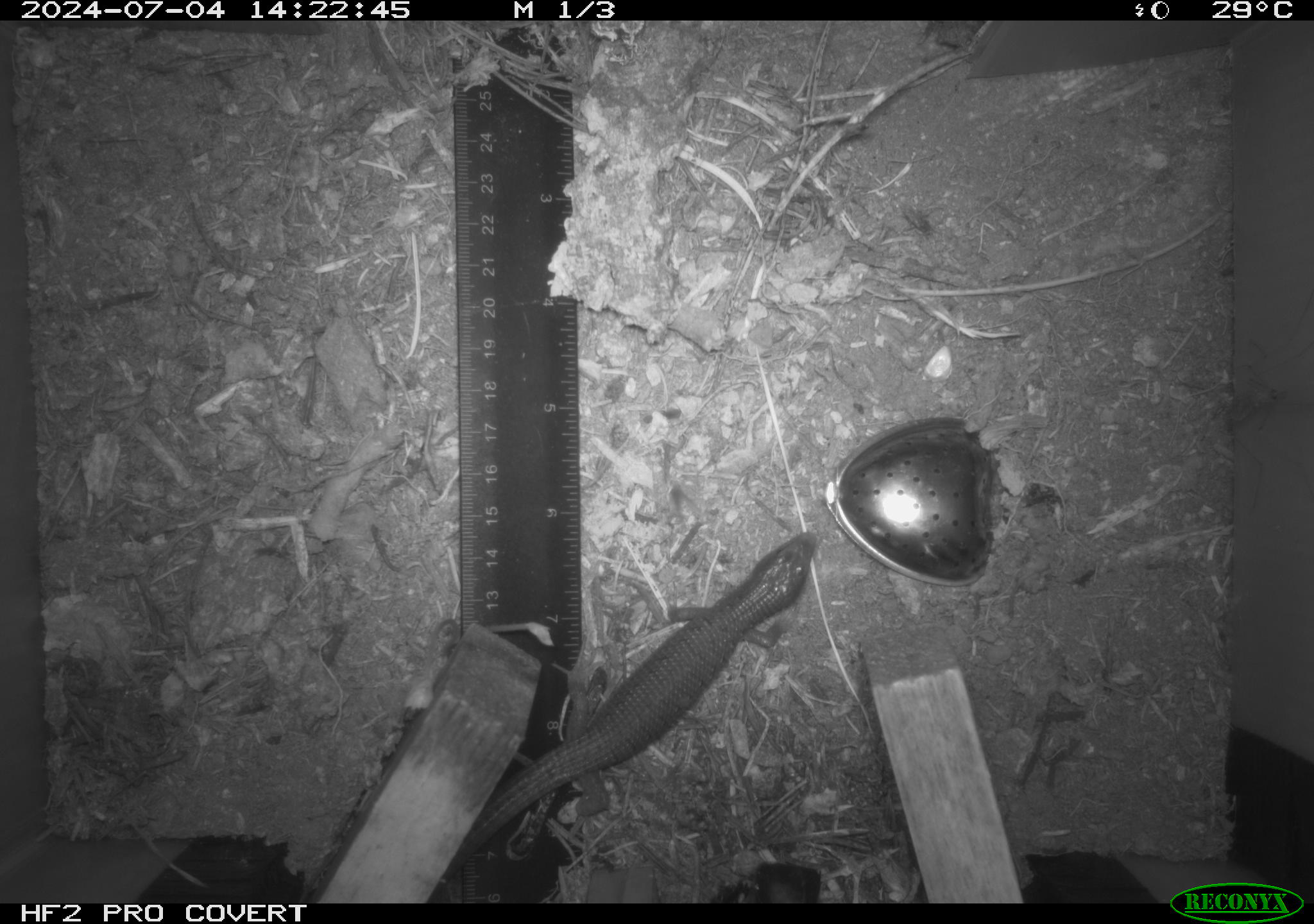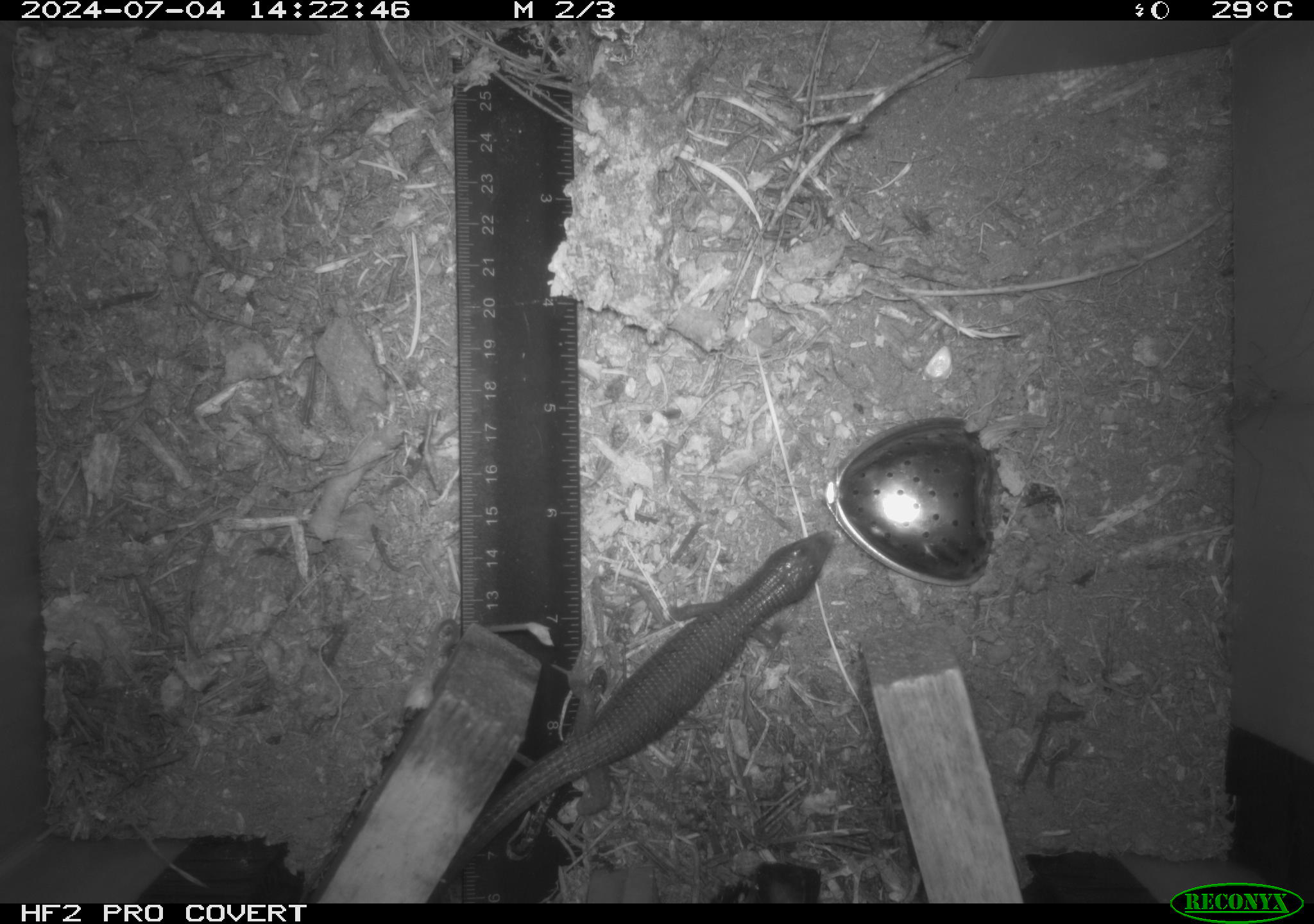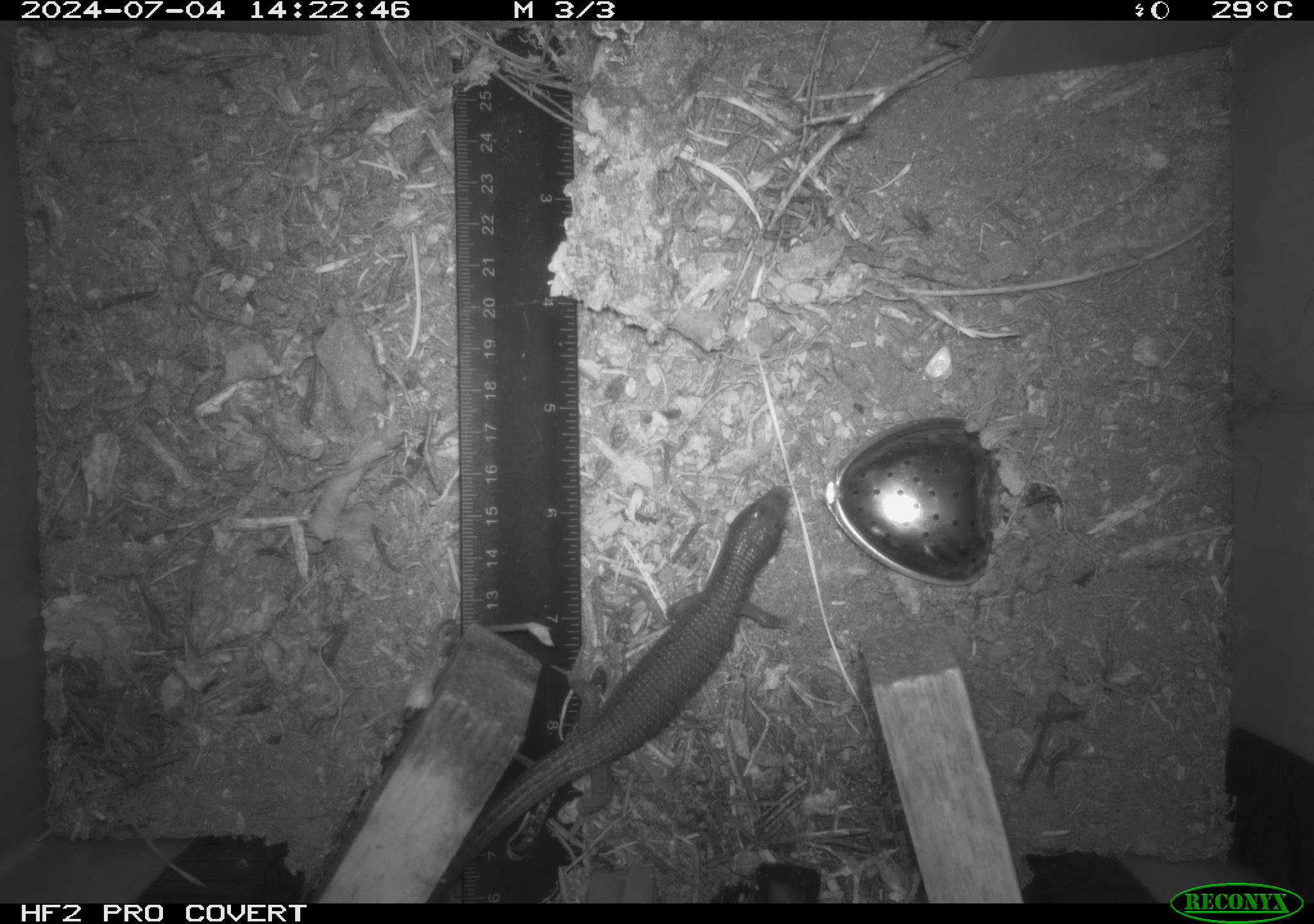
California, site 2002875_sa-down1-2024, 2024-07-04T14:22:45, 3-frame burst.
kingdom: Animalia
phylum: Chordata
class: Reptilia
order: Squamata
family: Anguidae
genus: Elgaria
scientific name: Elgaria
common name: alligator lizards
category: elgaria species